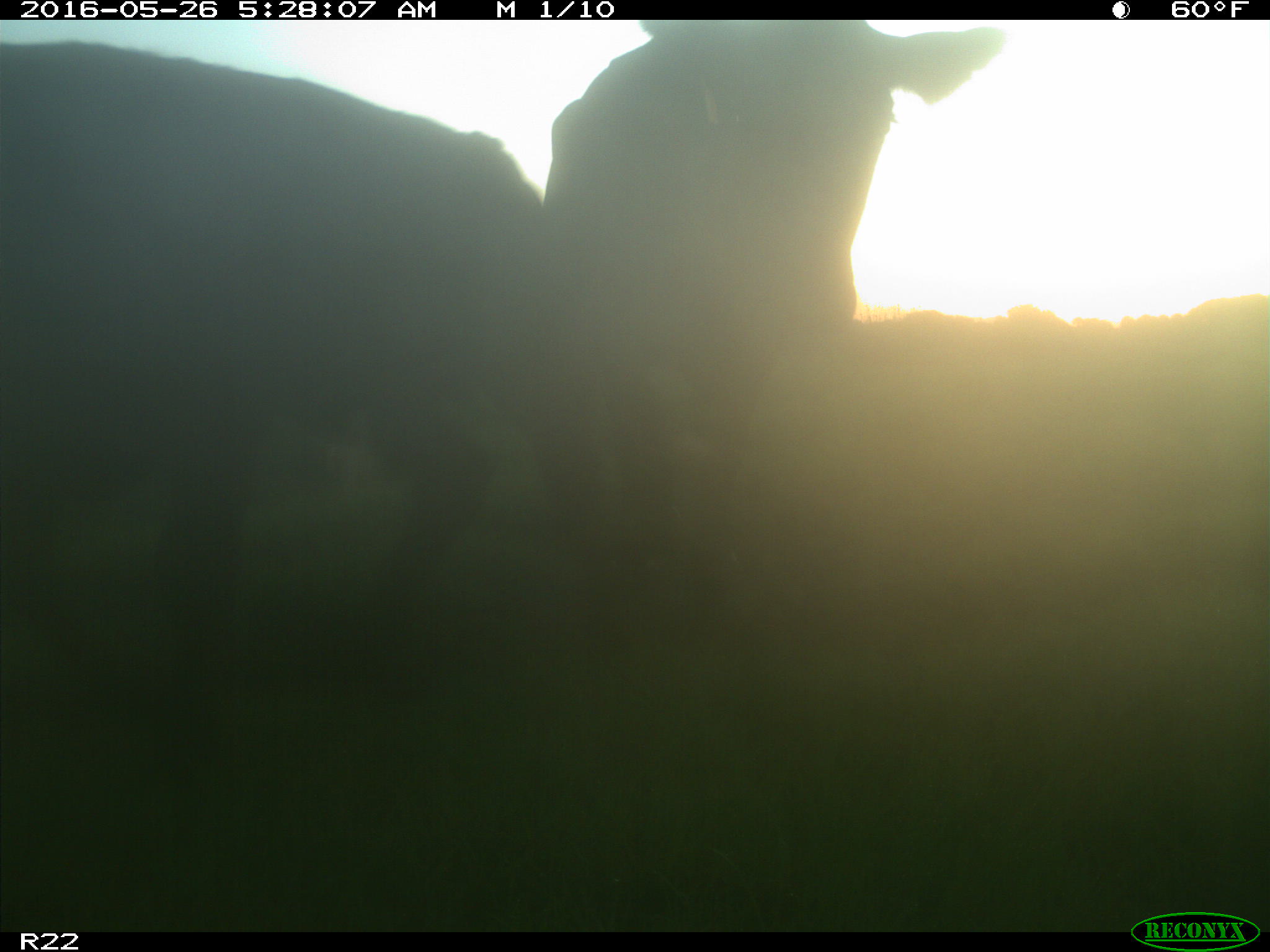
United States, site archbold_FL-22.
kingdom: Animalia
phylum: Chordata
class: Mammalia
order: Artiodactyla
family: Bovidae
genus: Bos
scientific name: Bos taurus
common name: domestic cow